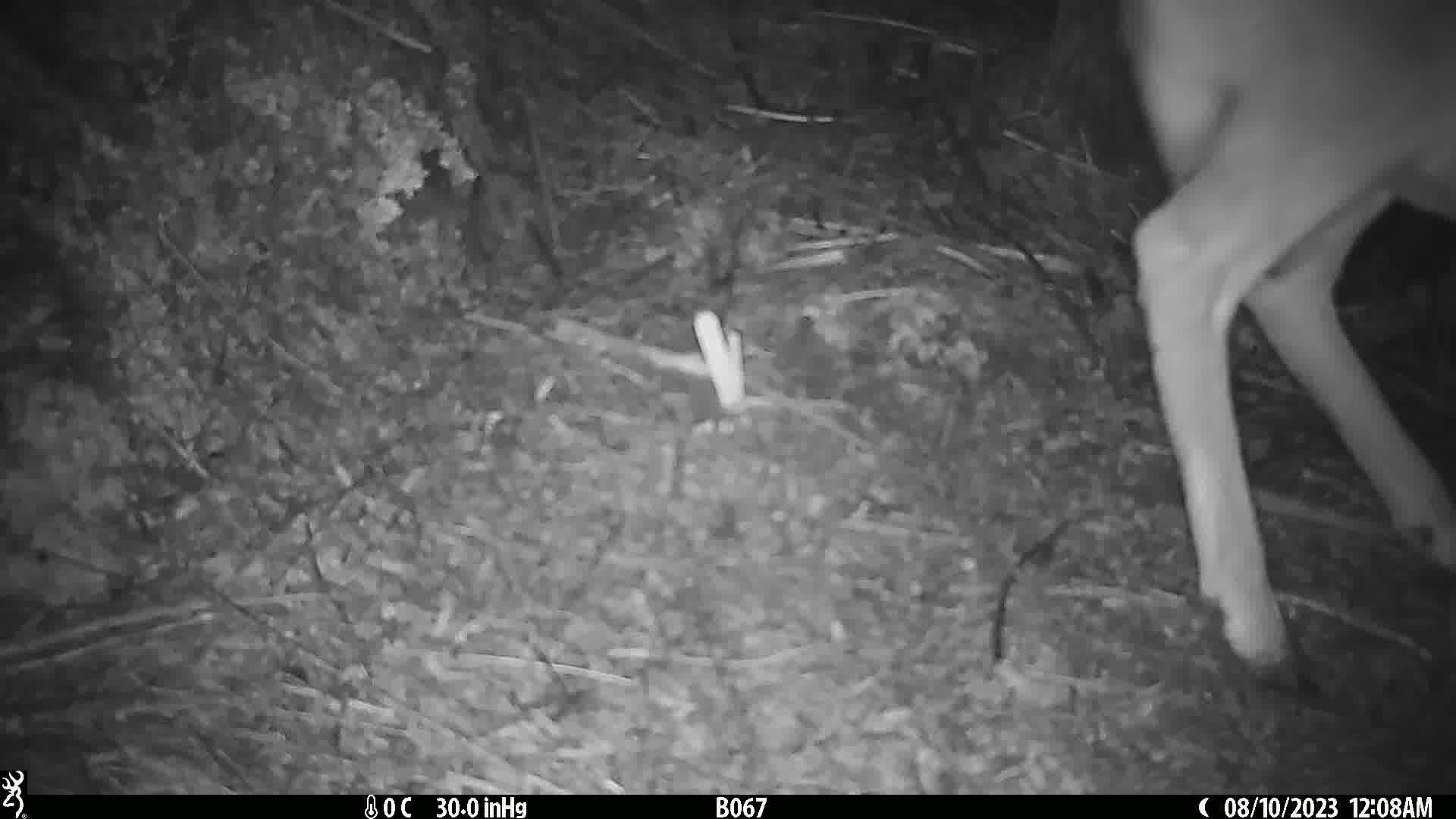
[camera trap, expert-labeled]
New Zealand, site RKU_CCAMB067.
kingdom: Animalia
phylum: Chordata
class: Mammalia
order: Artiodactyla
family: Cervidae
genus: Odocoileus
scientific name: Odocoileus virginianus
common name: white-tailed deer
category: white tailed deer